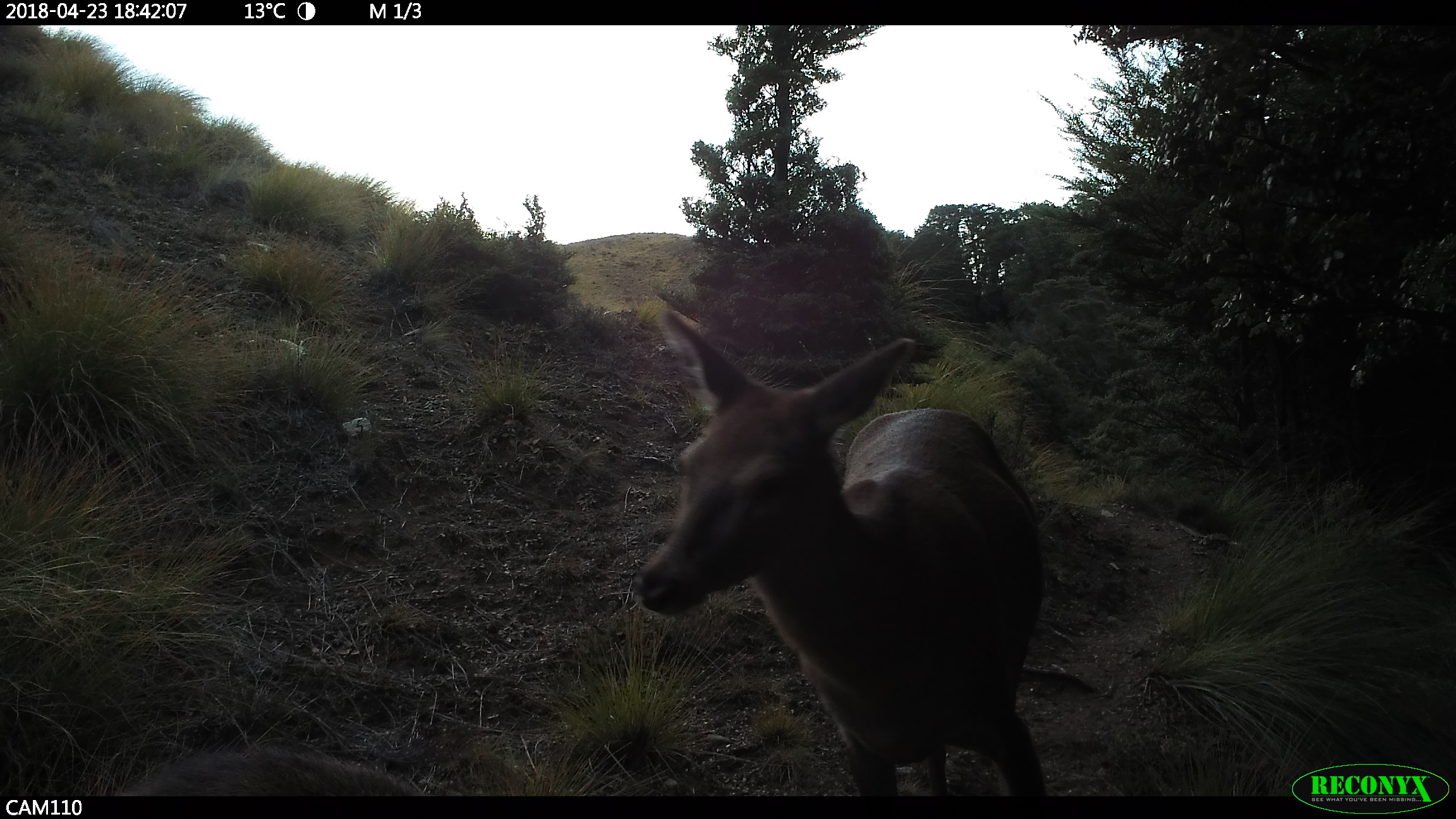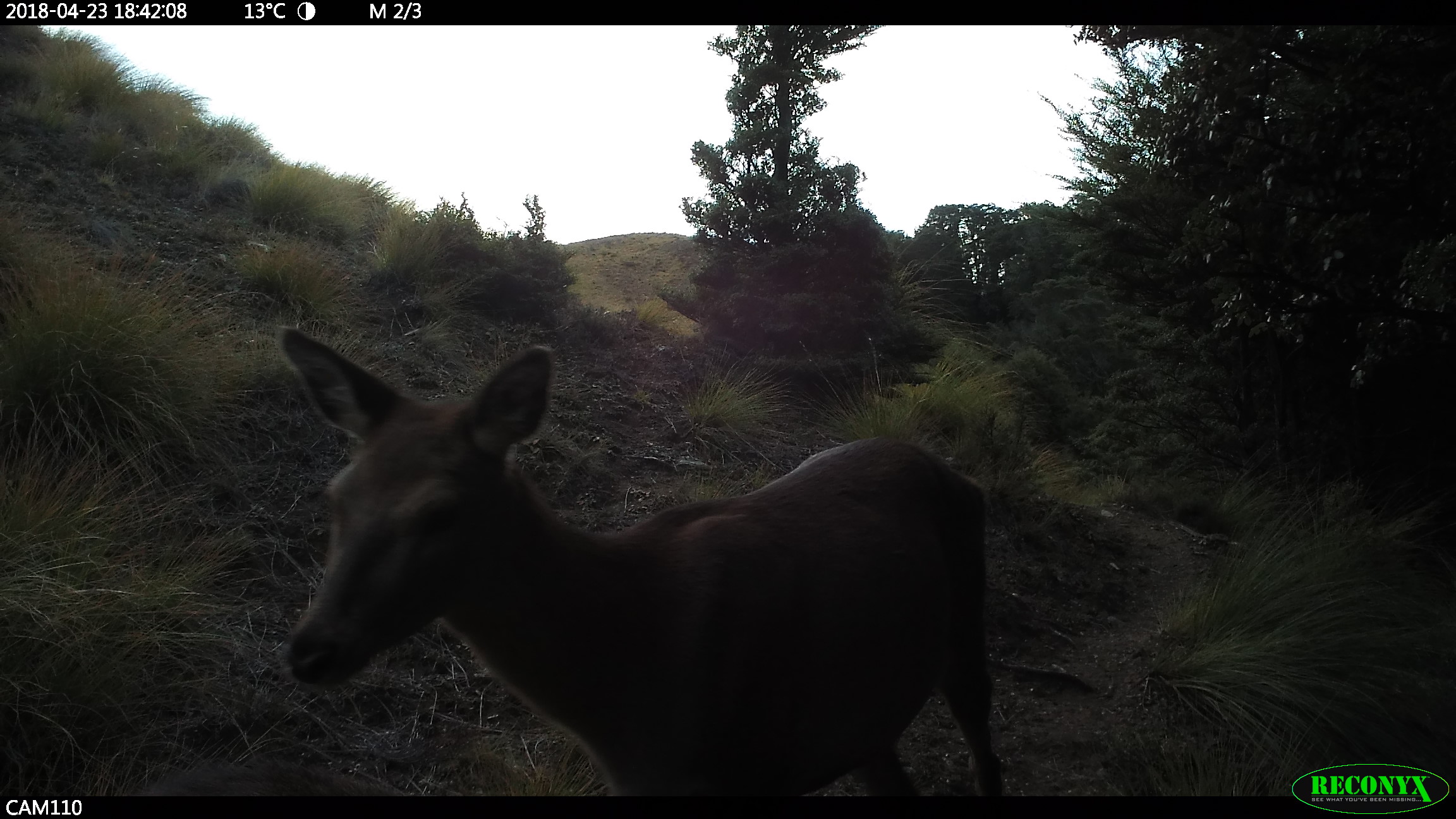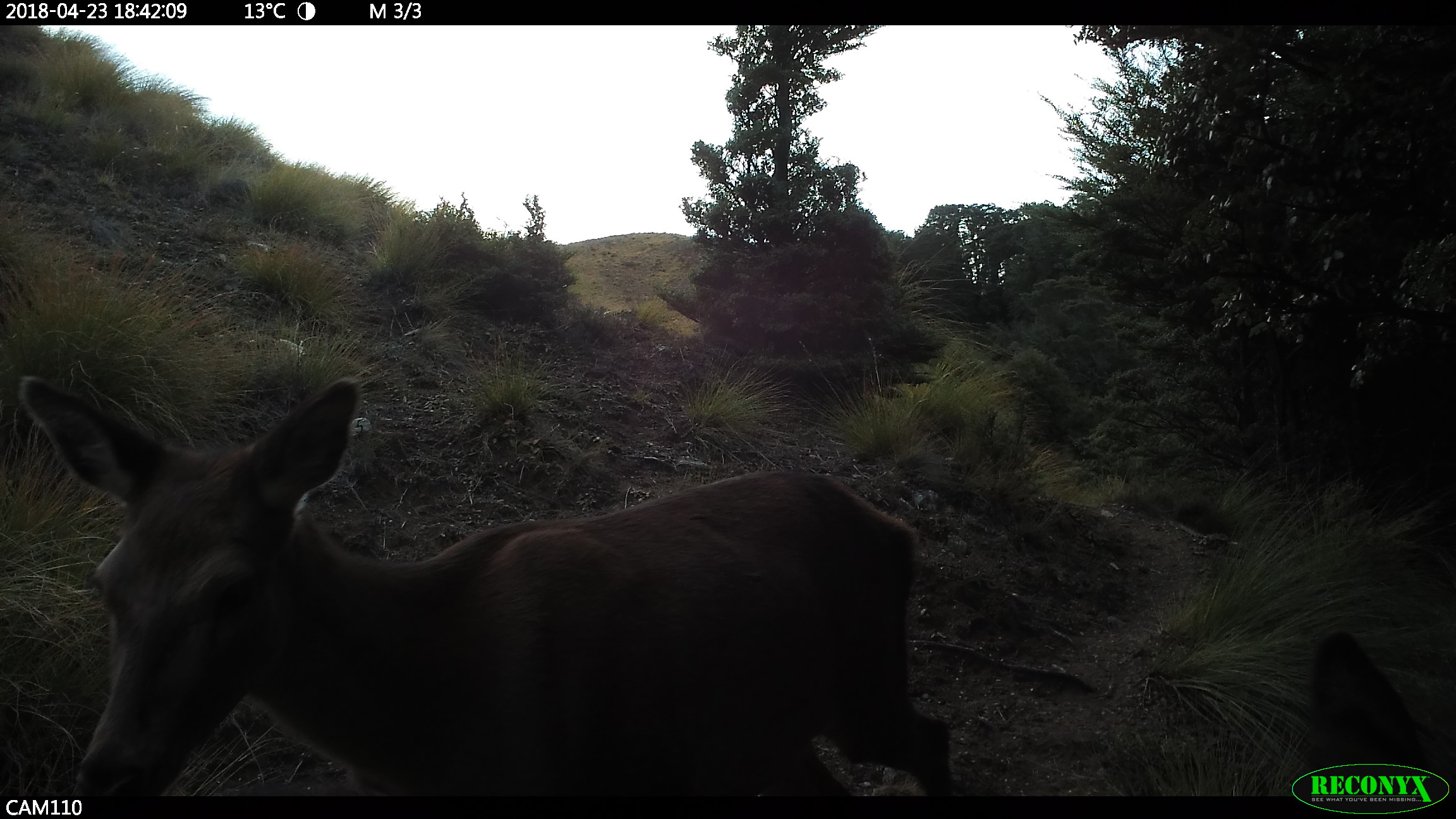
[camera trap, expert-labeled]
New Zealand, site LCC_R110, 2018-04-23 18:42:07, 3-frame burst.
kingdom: Animalia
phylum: Chordata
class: Mammalia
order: Artiodactyla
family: Cervidae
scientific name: Cervidae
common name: deer